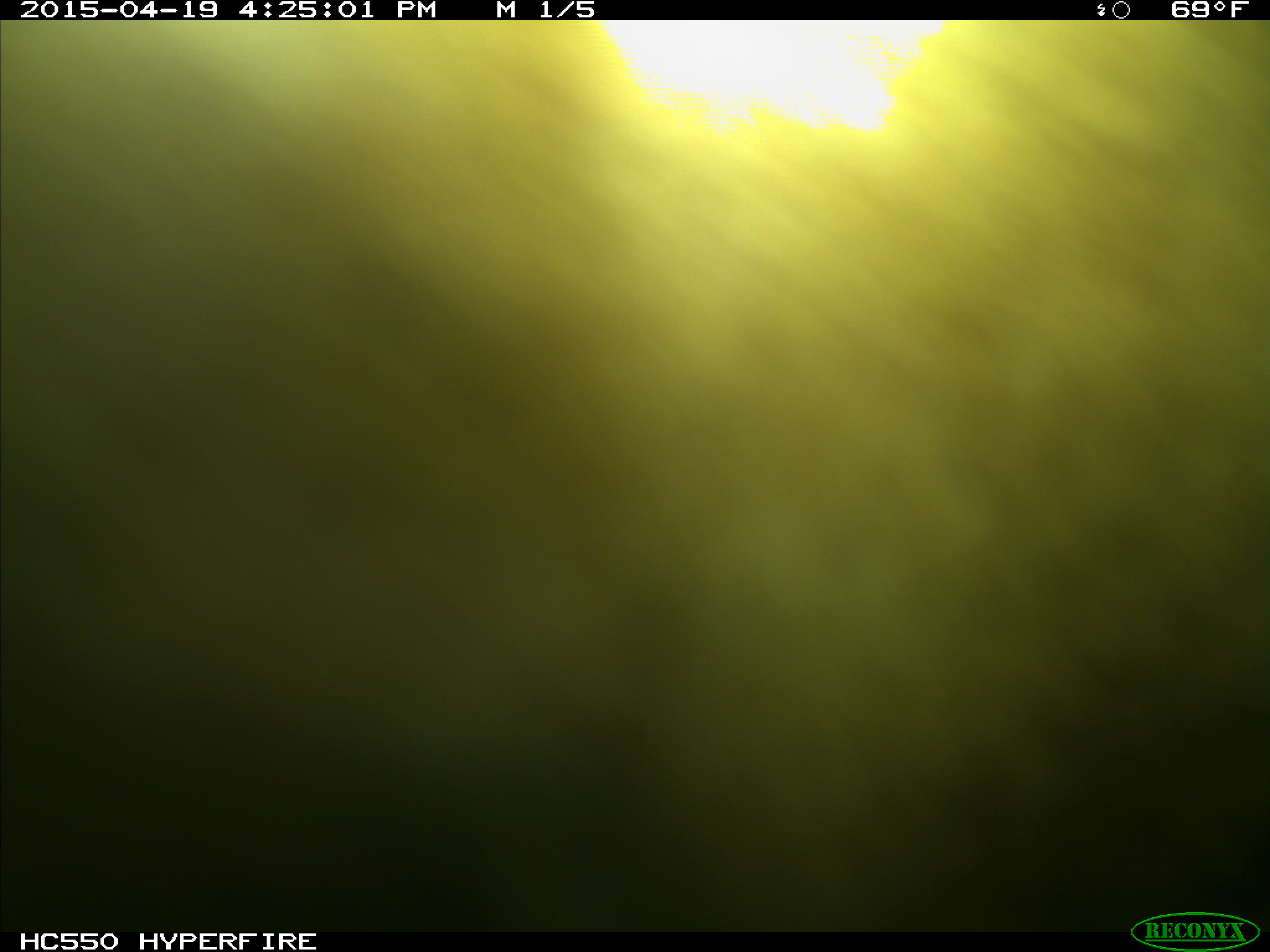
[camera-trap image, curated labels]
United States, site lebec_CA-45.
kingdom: Animalia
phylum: Chordata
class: Mammalia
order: Artiodactyla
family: Bovidae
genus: Bos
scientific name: Bos taurus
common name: domestic cow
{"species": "Bos taurus (domestic cow)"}